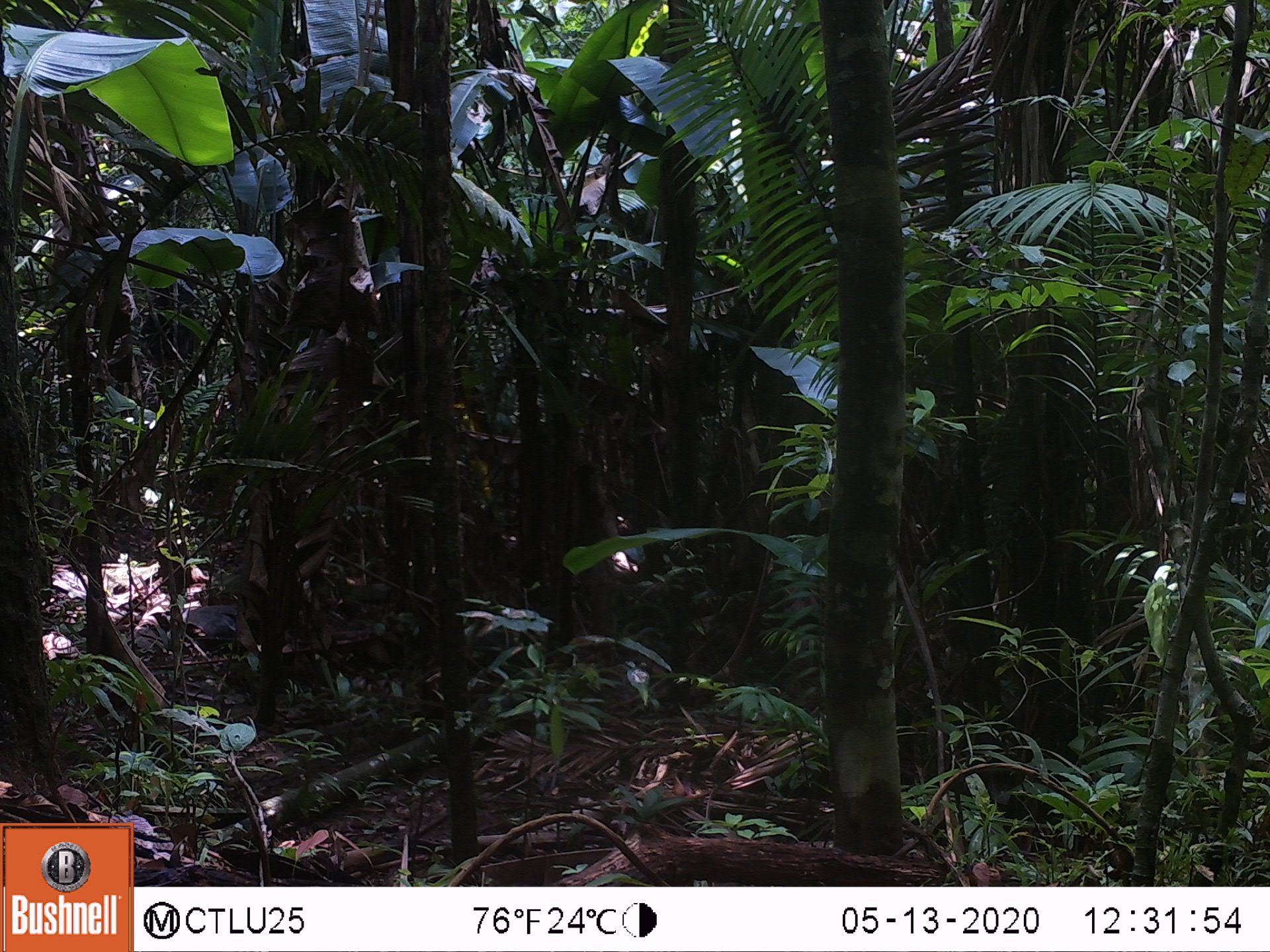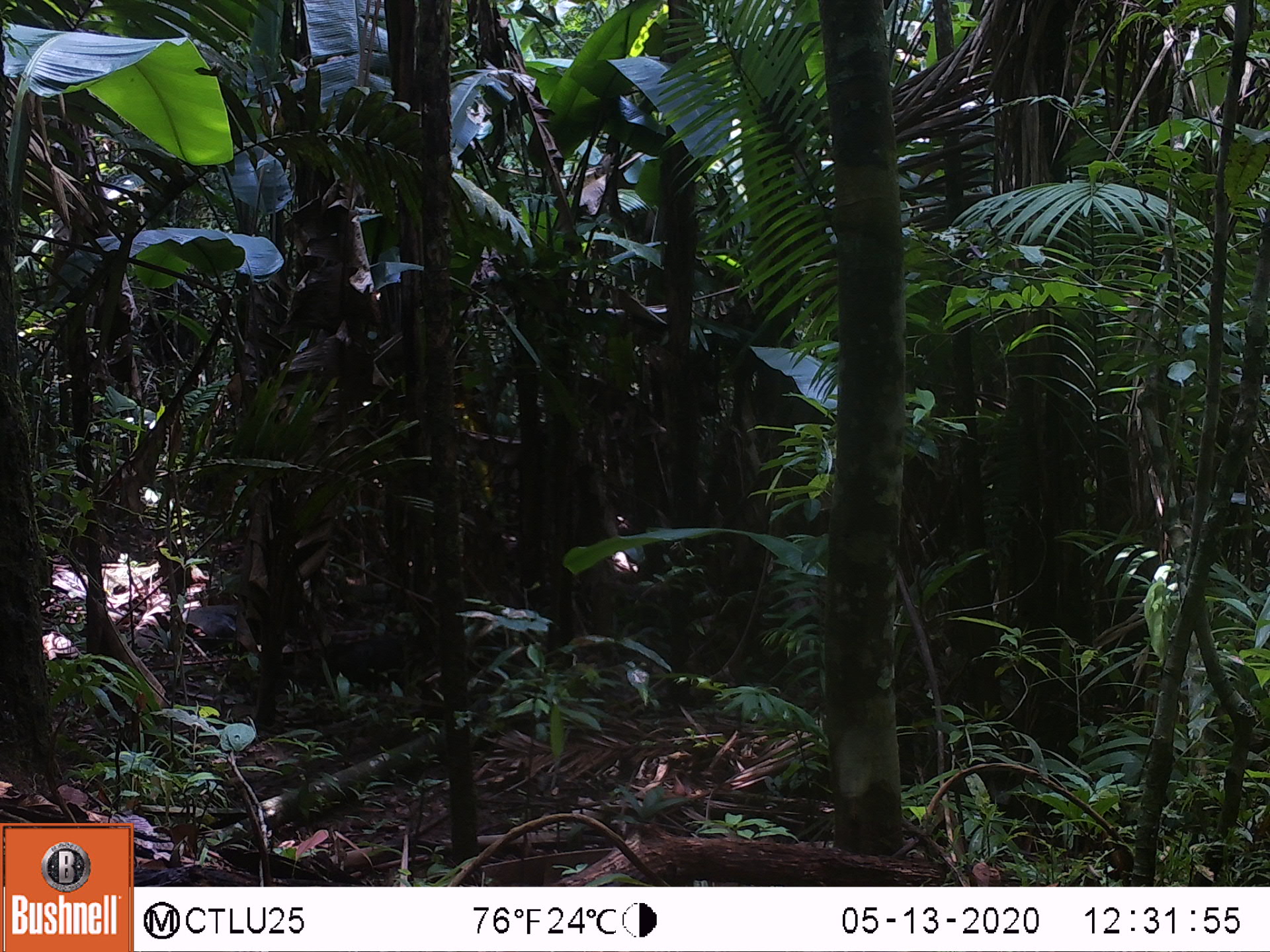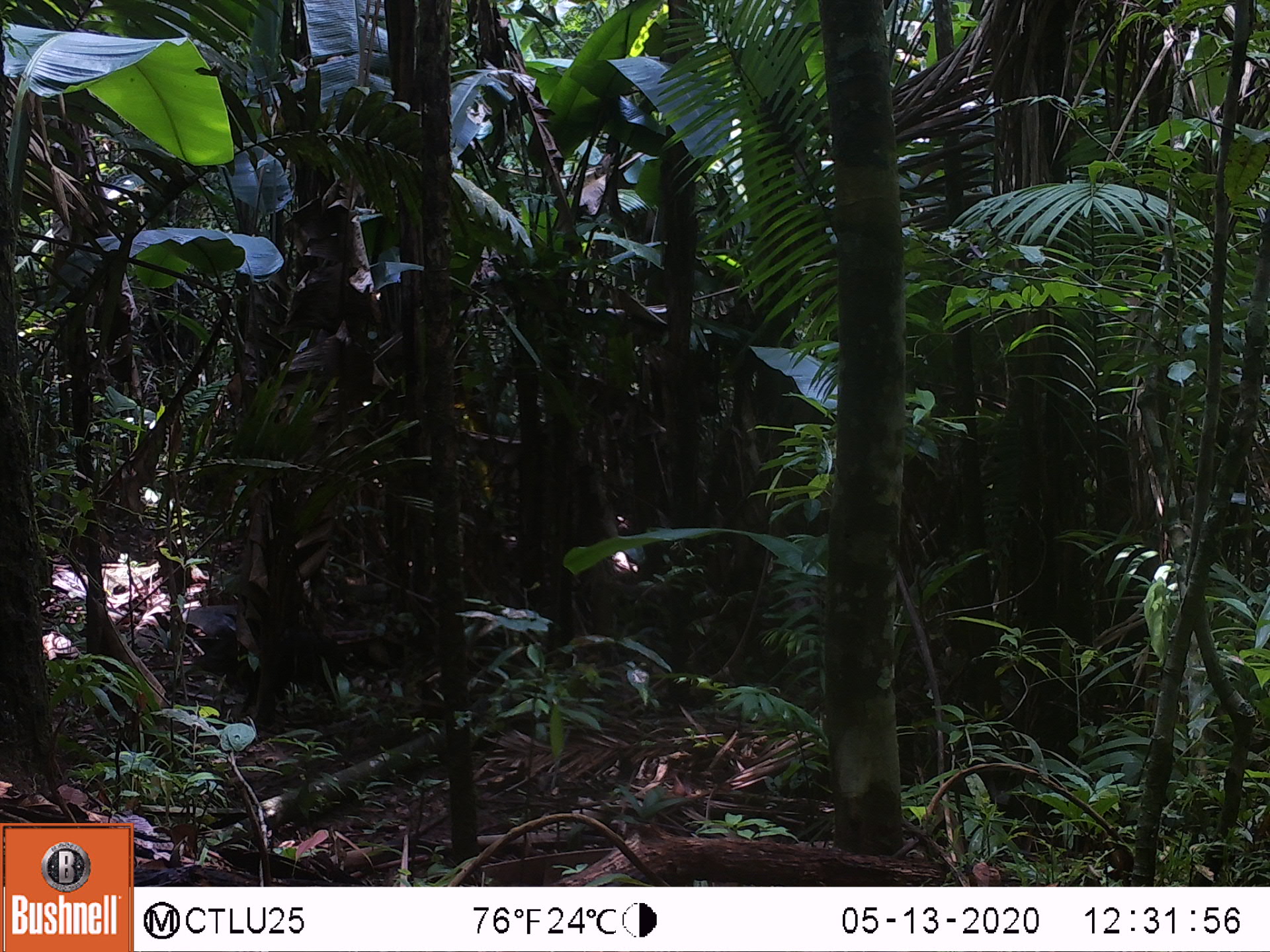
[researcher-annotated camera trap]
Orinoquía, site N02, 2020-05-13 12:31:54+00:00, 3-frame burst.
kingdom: Animalia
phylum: Chordata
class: Mammalia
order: Artiodactyla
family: Tayassuidae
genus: Pecari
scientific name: Pecari tajacu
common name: collared peccary